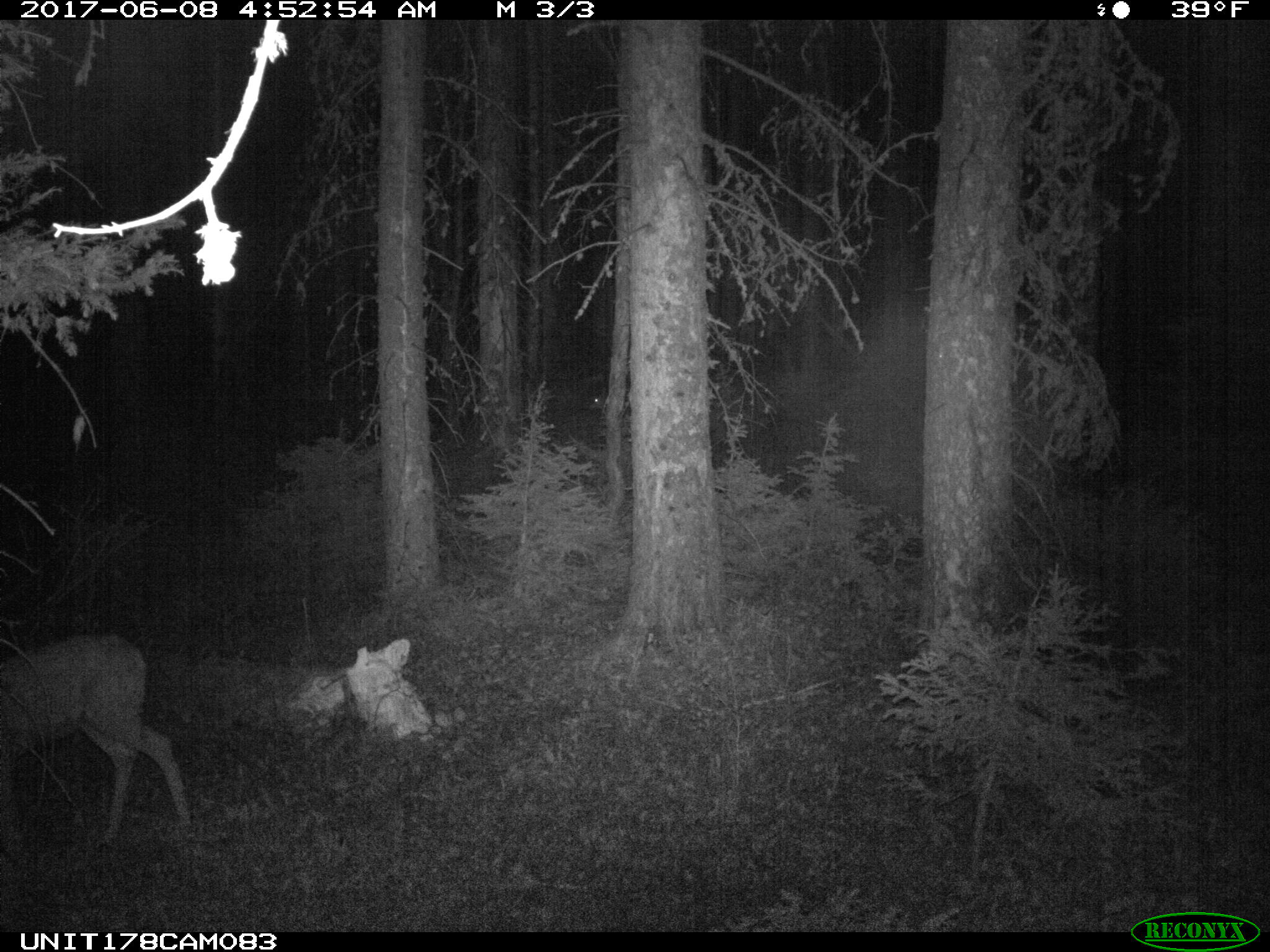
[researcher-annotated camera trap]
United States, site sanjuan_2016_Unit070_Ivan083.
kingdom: Animalia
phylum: Chordata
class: Mammalia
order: Artiodactyla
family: Cervidae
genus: Odocoileus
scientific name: Odocoileus hemionus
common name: mule deer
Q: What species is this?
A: Odocoileus hemionus (mule deer).